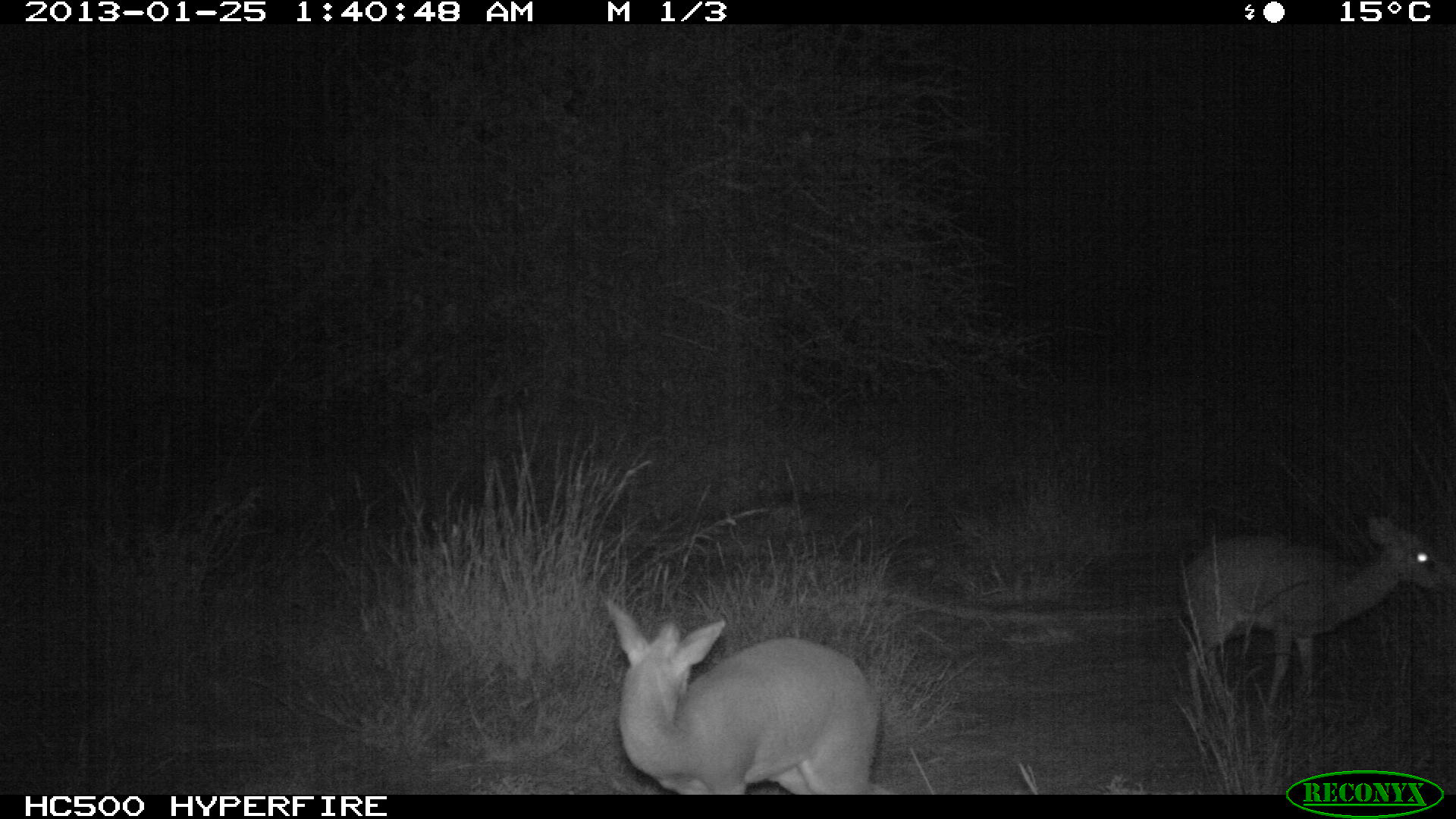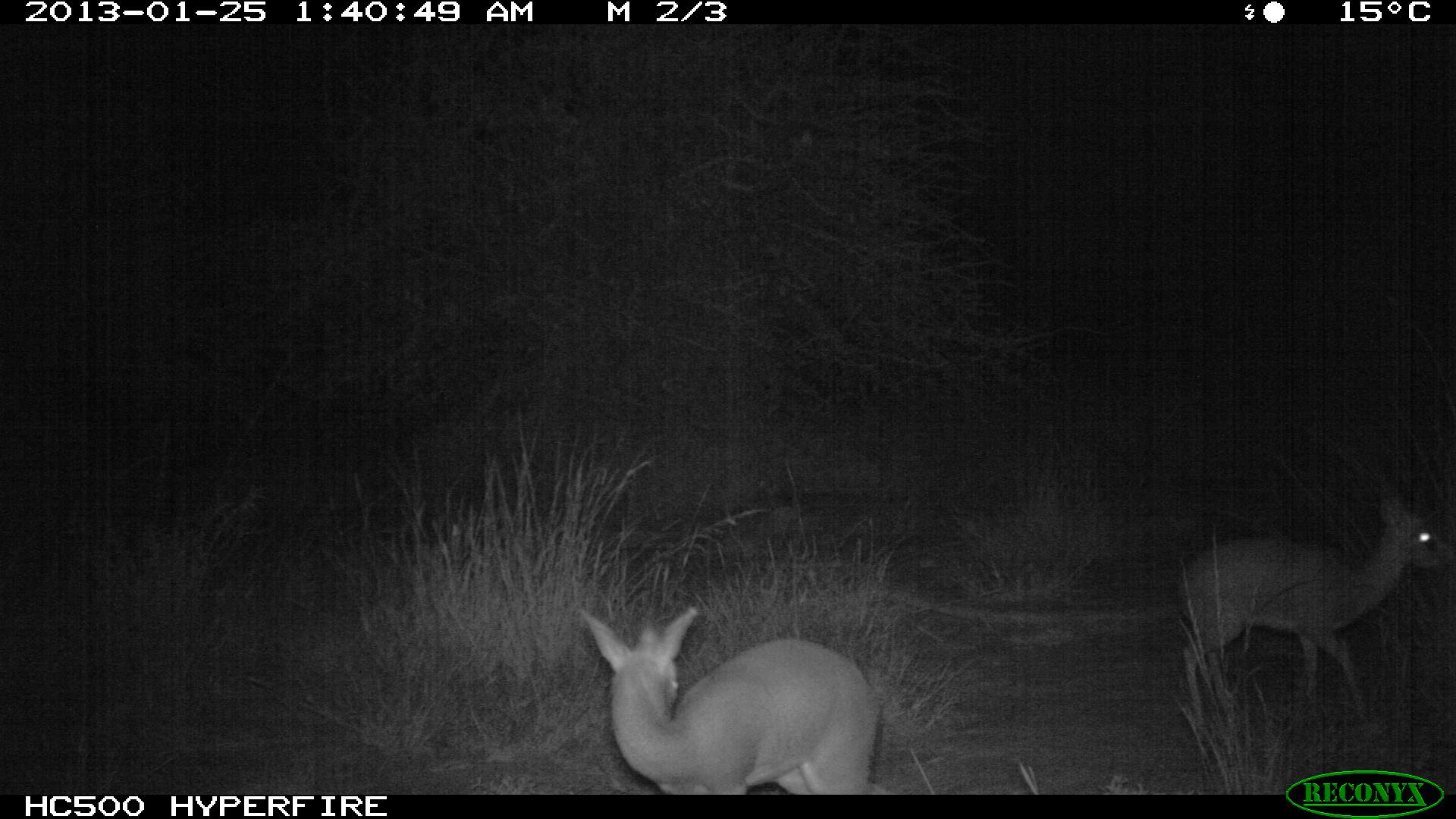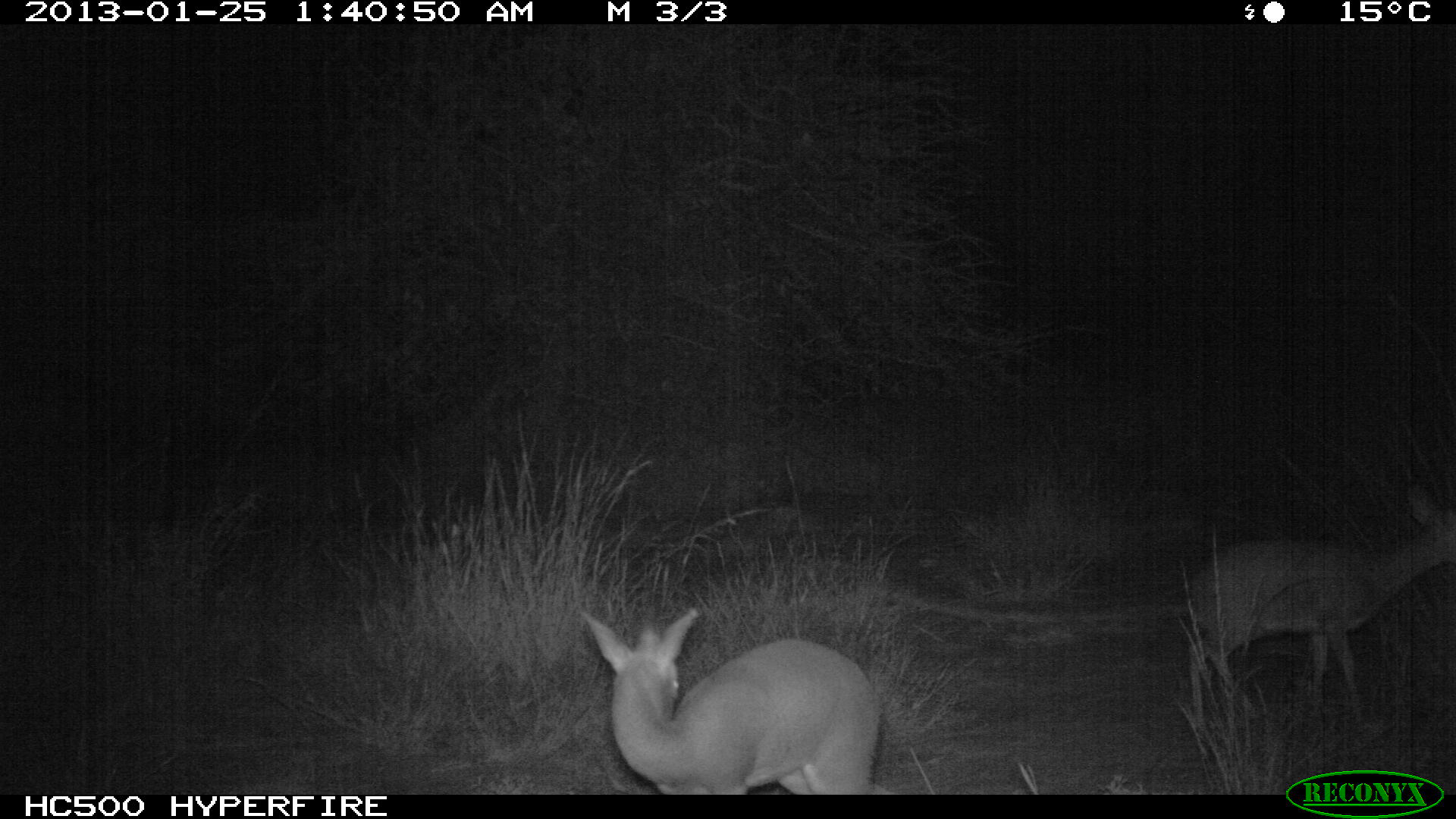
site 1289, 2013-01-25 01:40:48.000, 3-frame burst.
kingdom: Animalia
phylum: Chordata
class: Mammalia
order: Artiodactyla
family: Bovidae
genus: Madoqua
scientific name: Madoqua guentheri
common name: günther's dik-dik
Madoqua guentheri (günther's dik-dik), count 2.